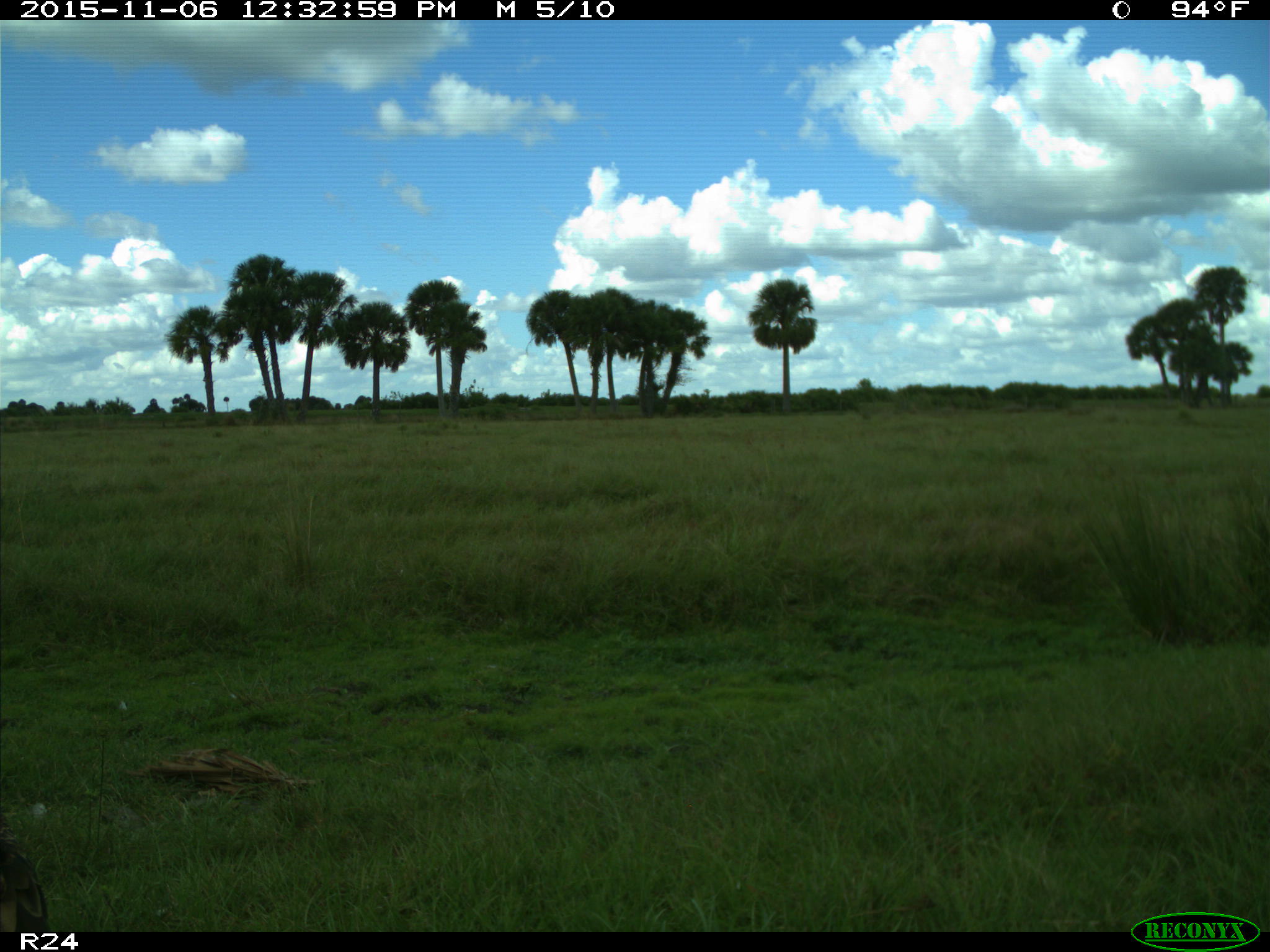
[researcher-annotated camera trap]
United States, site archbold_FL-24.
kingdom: Animalia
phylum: Chordata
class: Aves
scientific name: Aves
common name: birds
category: unidentified bird